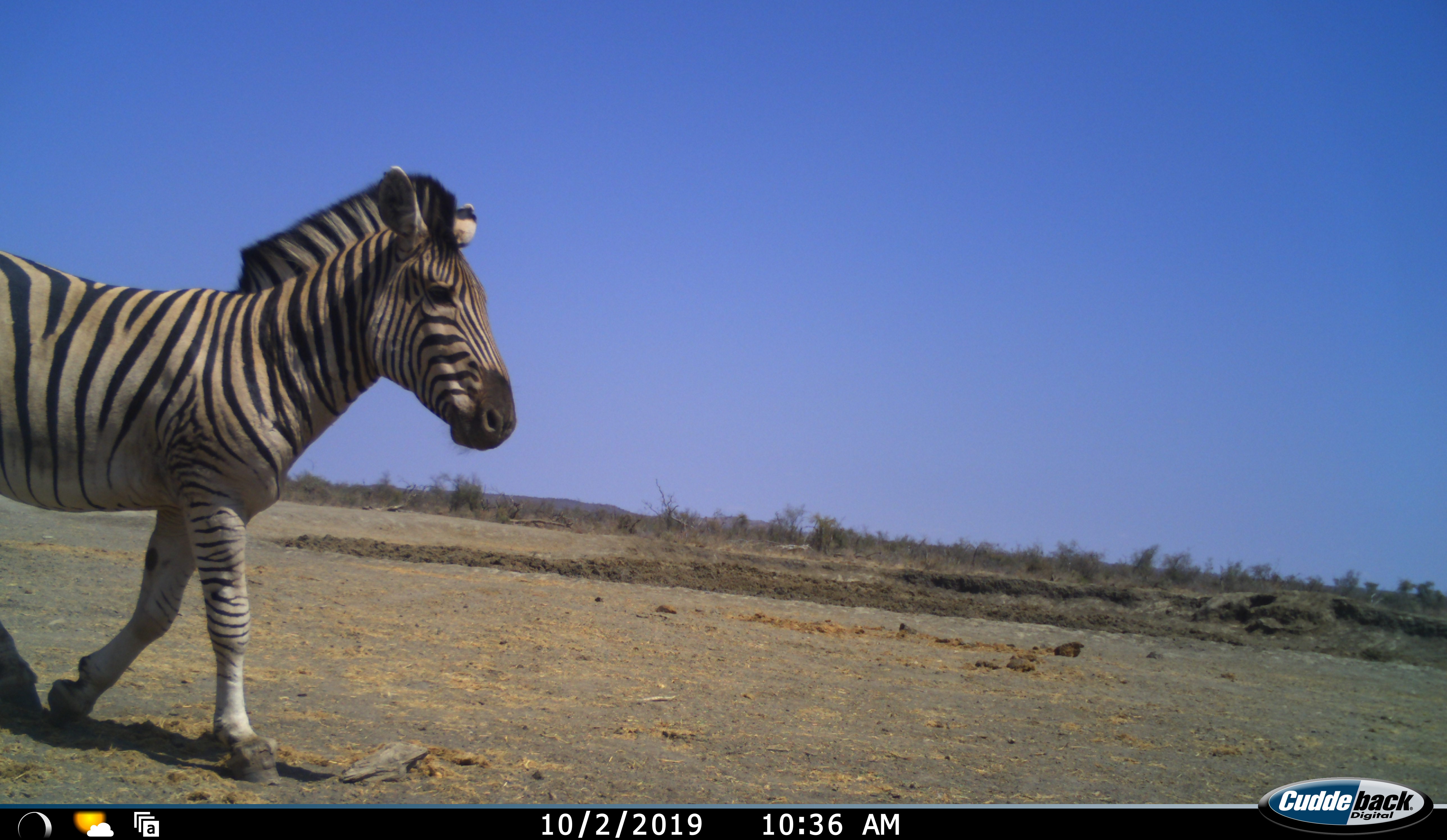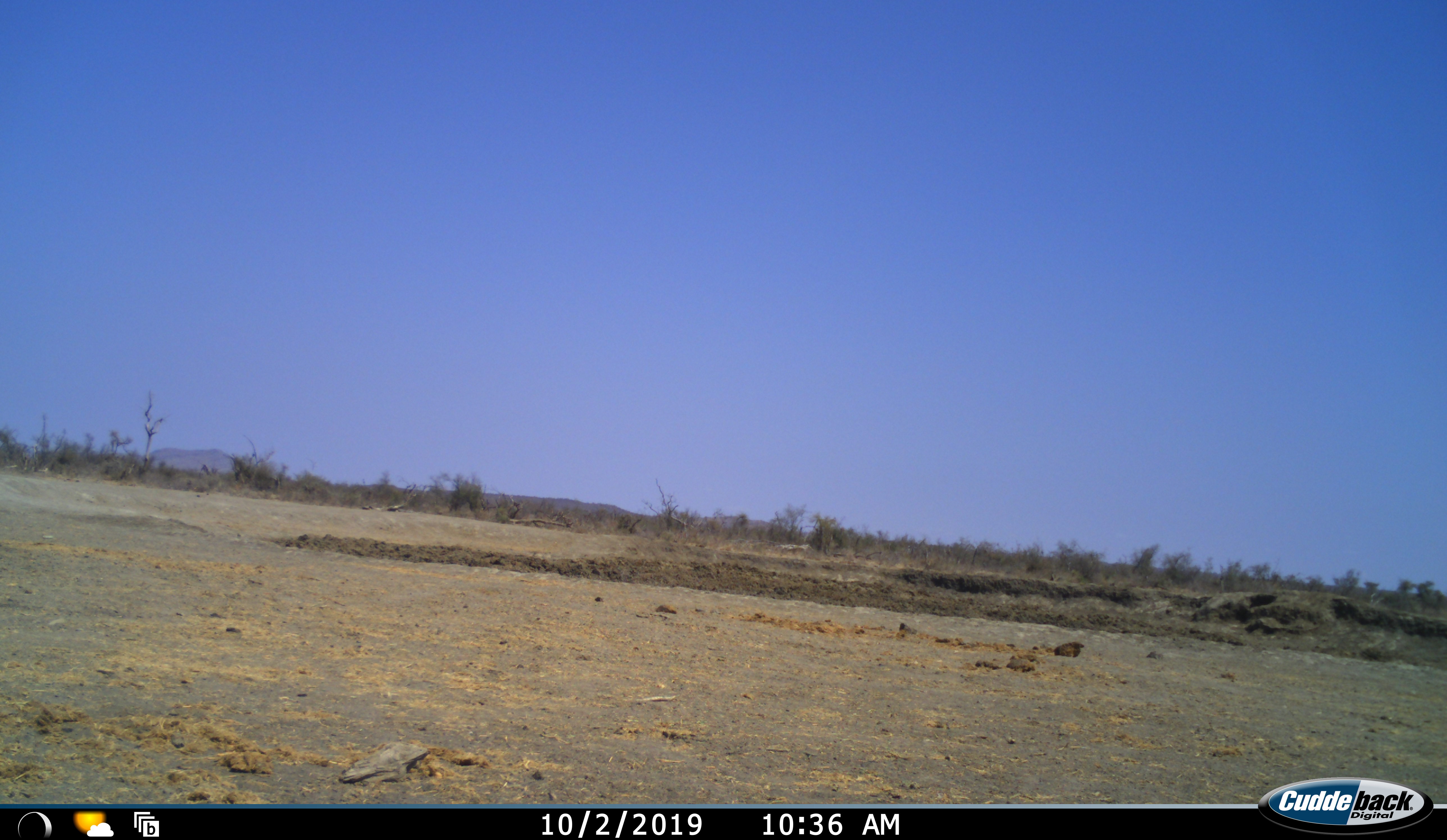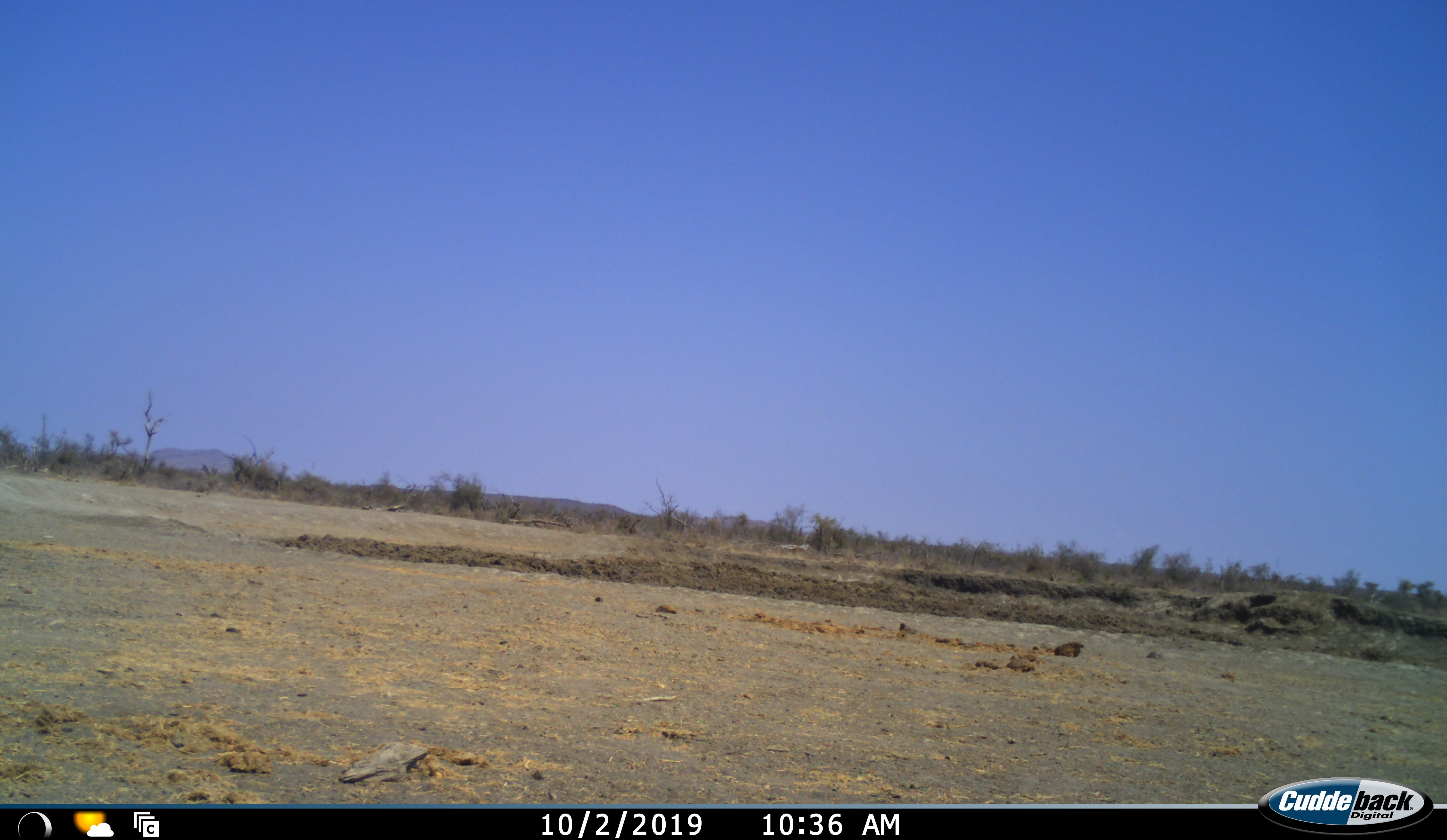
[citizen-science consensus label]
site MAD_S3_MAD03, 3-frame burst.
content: unidentified animal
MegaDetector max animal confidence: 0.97